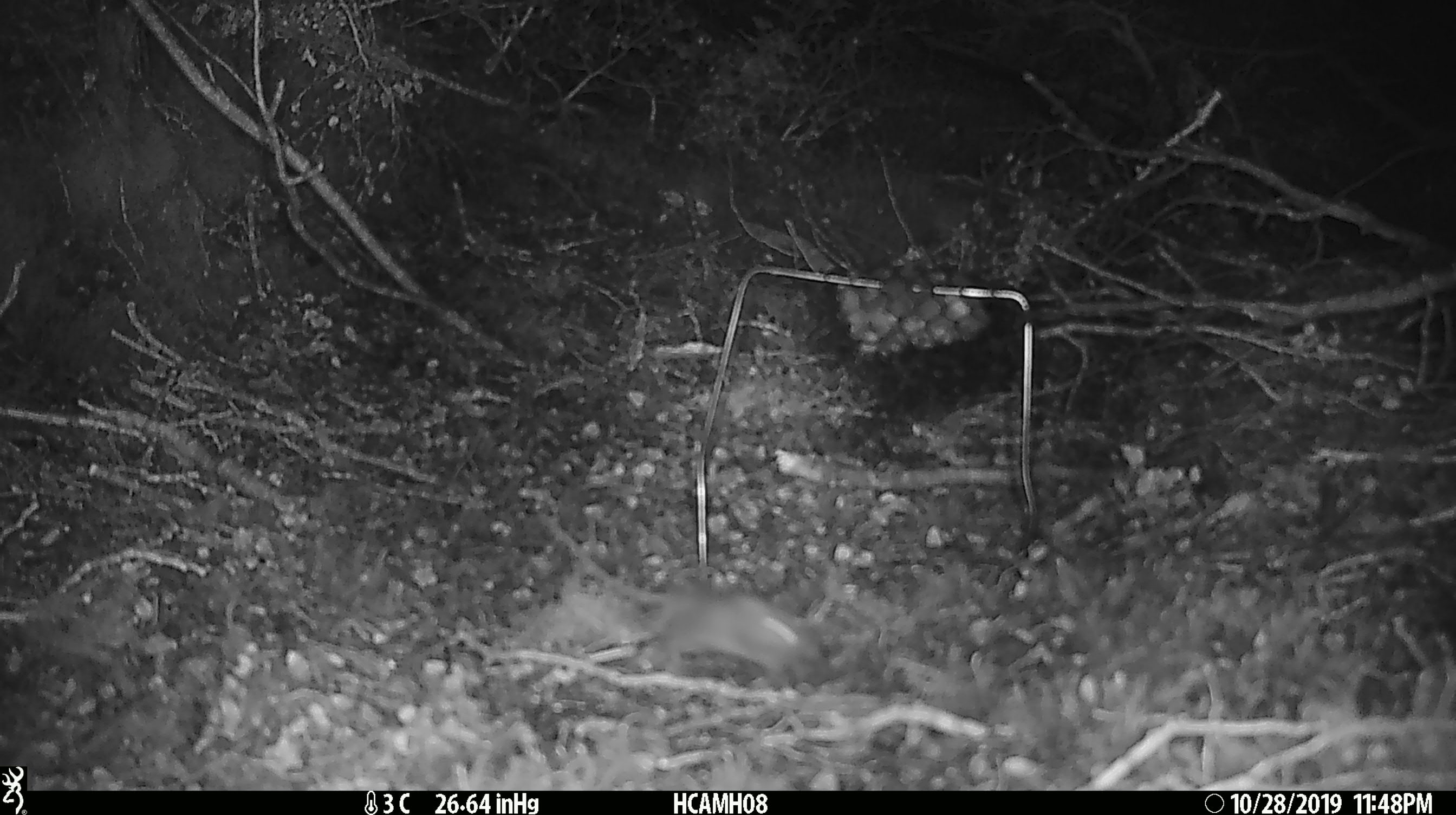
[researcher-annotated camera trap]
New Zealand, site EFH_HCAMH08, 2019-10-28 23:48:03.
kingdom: Animalia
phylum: Chordata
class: Mammalia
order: Rodentia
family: Muridae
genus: Mus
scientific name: Mus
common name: mouse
Mouse (Mus).